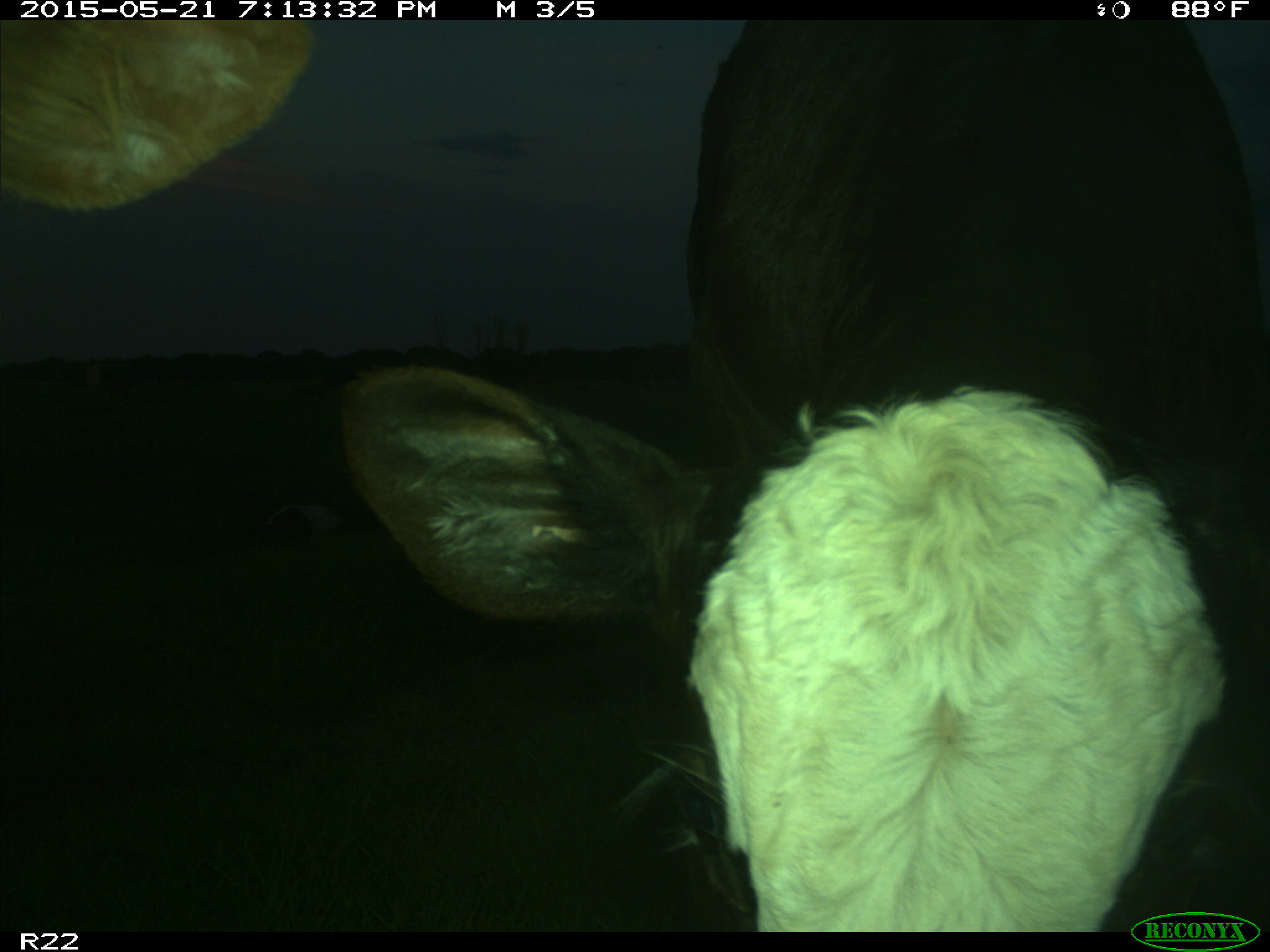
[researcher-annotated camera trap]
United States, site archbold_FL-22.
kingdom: Animalia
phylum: Chordata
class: Mammalia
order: Artiodactyla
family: Bovidae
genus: Bos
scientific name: Bos taurus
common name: domestic cow